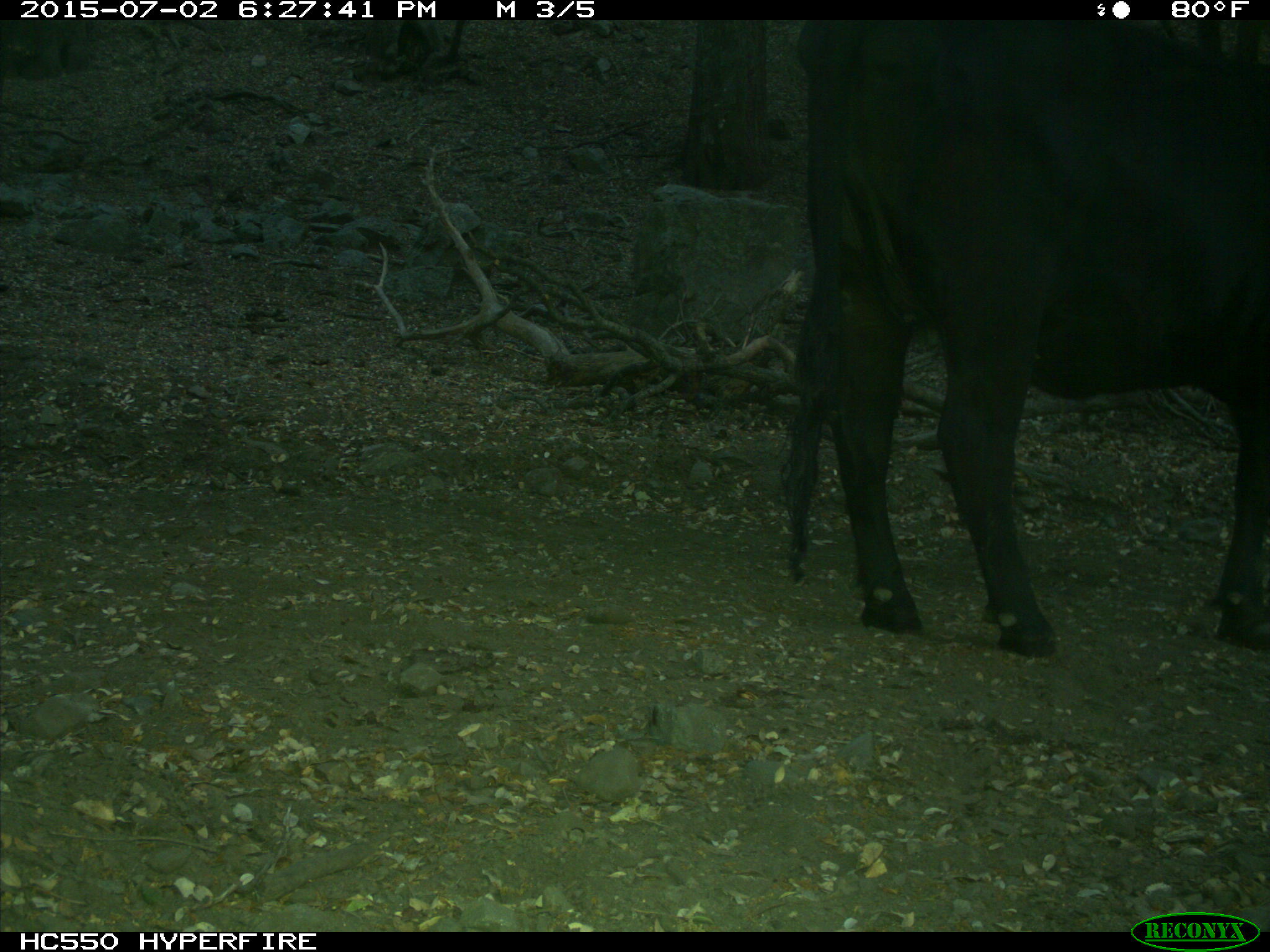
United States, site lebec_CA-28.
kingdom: Animalia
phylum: Chordata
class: Mammalia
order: Artiodactyla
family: Bovidae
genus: Bos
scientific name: Bos taurus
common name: domestic cow